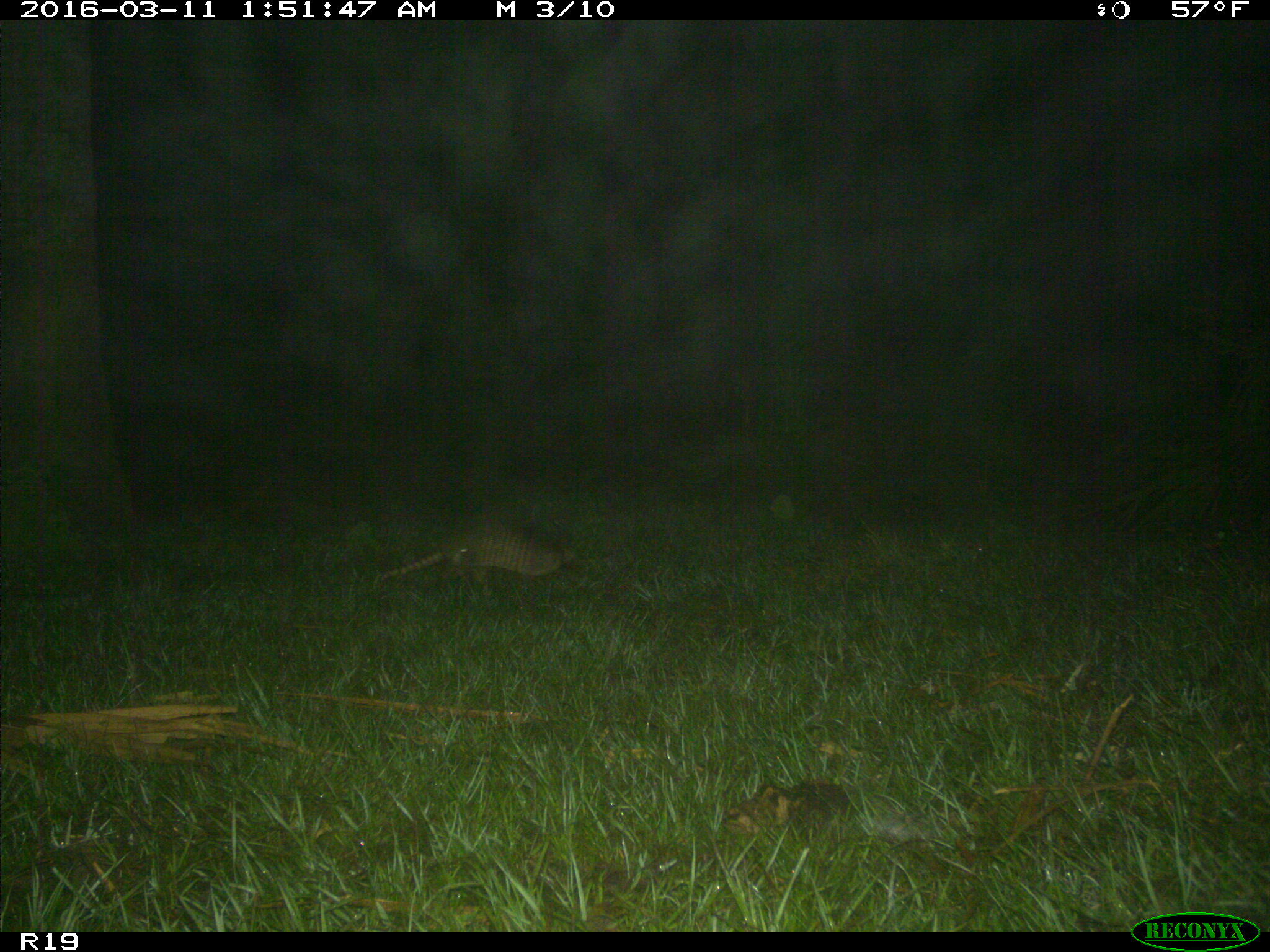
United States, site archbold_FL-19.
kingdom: Animalia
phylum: Chordata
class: Mammalia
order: Cingulata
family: Dasypodidae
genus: Dasypus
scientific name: Dasypus novemcinctus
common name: nine-banded armadillo